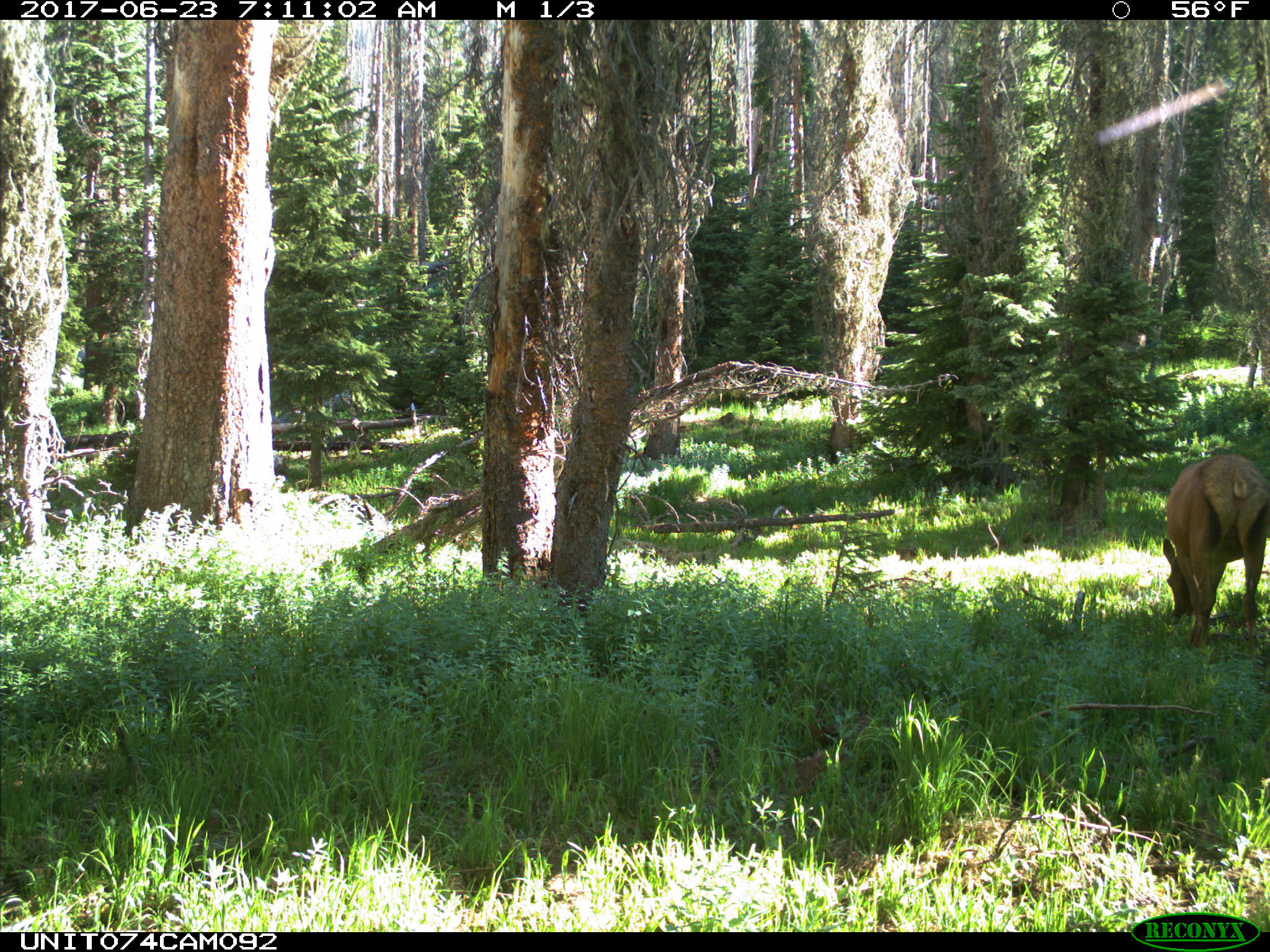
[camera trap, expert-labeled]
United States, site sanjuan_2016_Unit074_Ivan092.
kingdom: Animalia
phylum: Chordata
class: Mammalia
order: Artiodactyla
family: Cervidae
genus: Cervus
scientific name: Cervus elaphus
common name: red deer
Cervus elaphus (red deer).